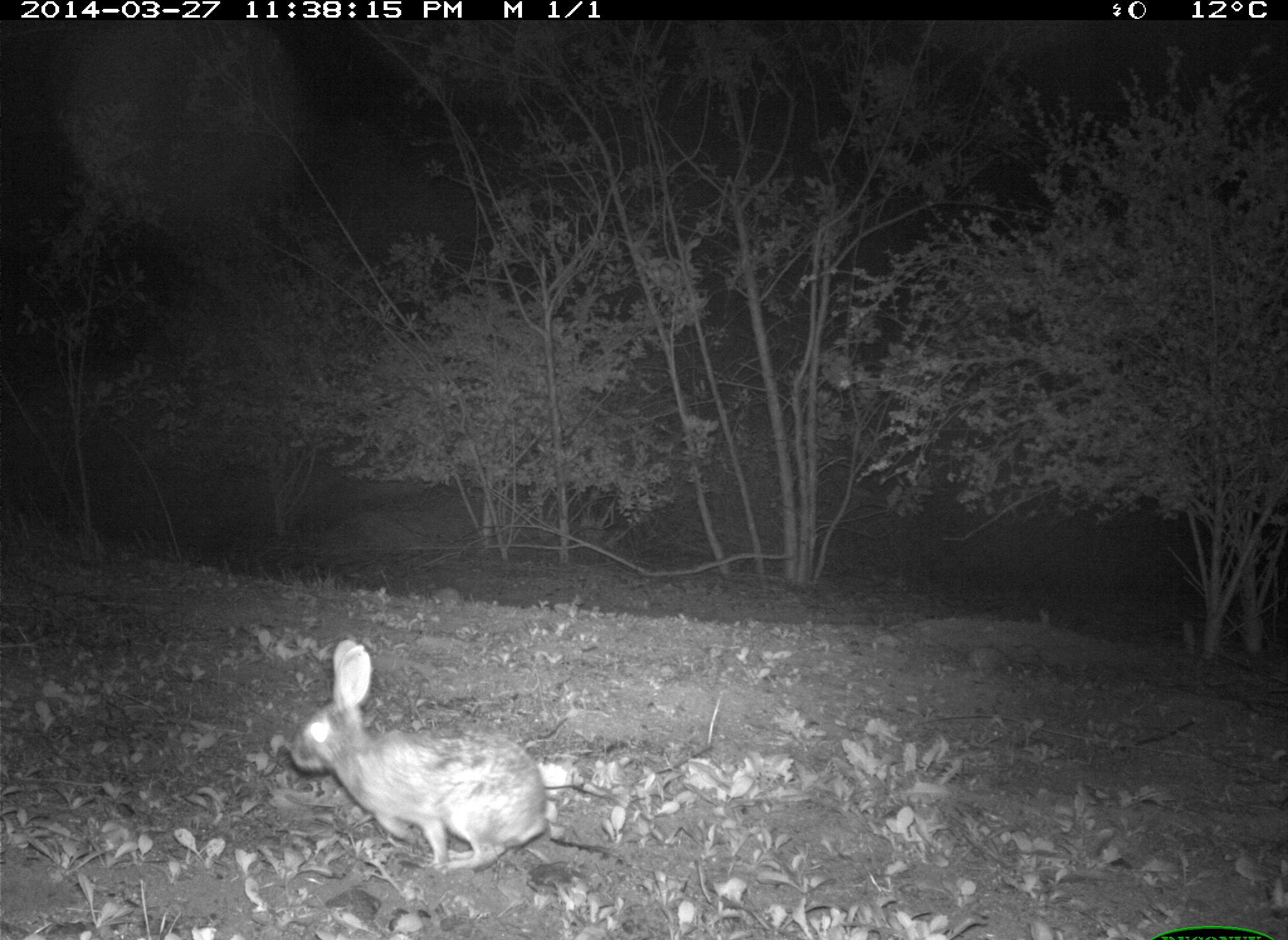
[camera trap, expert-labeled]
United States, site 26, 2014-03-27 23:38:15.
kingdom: Animalia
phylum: Chordata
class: Mammalia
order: Lagomorpha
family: Leporidae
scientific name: Leporidae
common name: rabbits and hares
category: rabbit